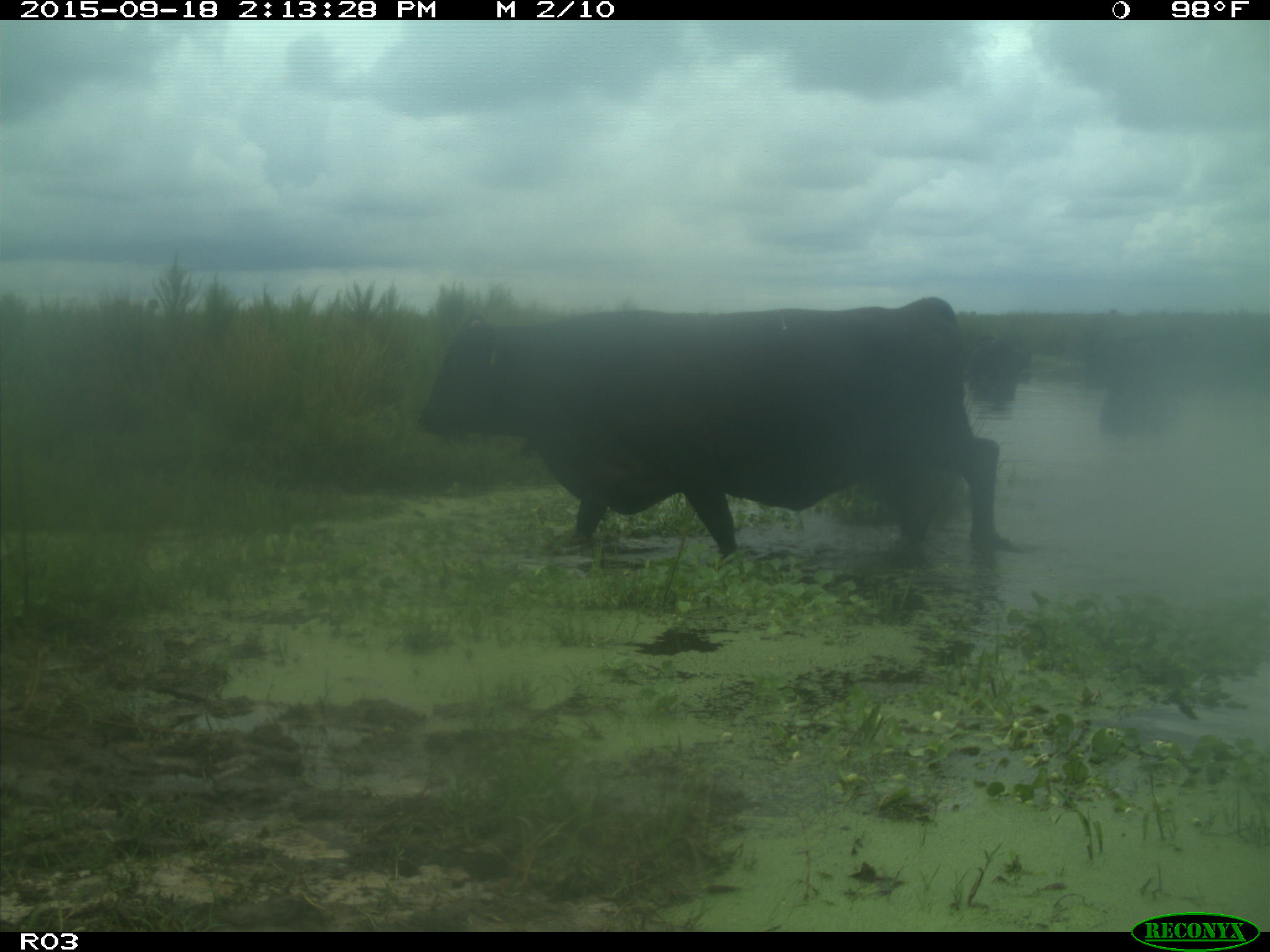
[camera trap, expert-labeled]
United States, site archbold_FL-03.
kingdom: Animalia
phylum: Chordata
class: Mammalia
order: Artiodactyla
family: Bovidae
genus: Bos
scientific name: Bos taurus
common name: domestic cow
Bos taurus (domestic cow).